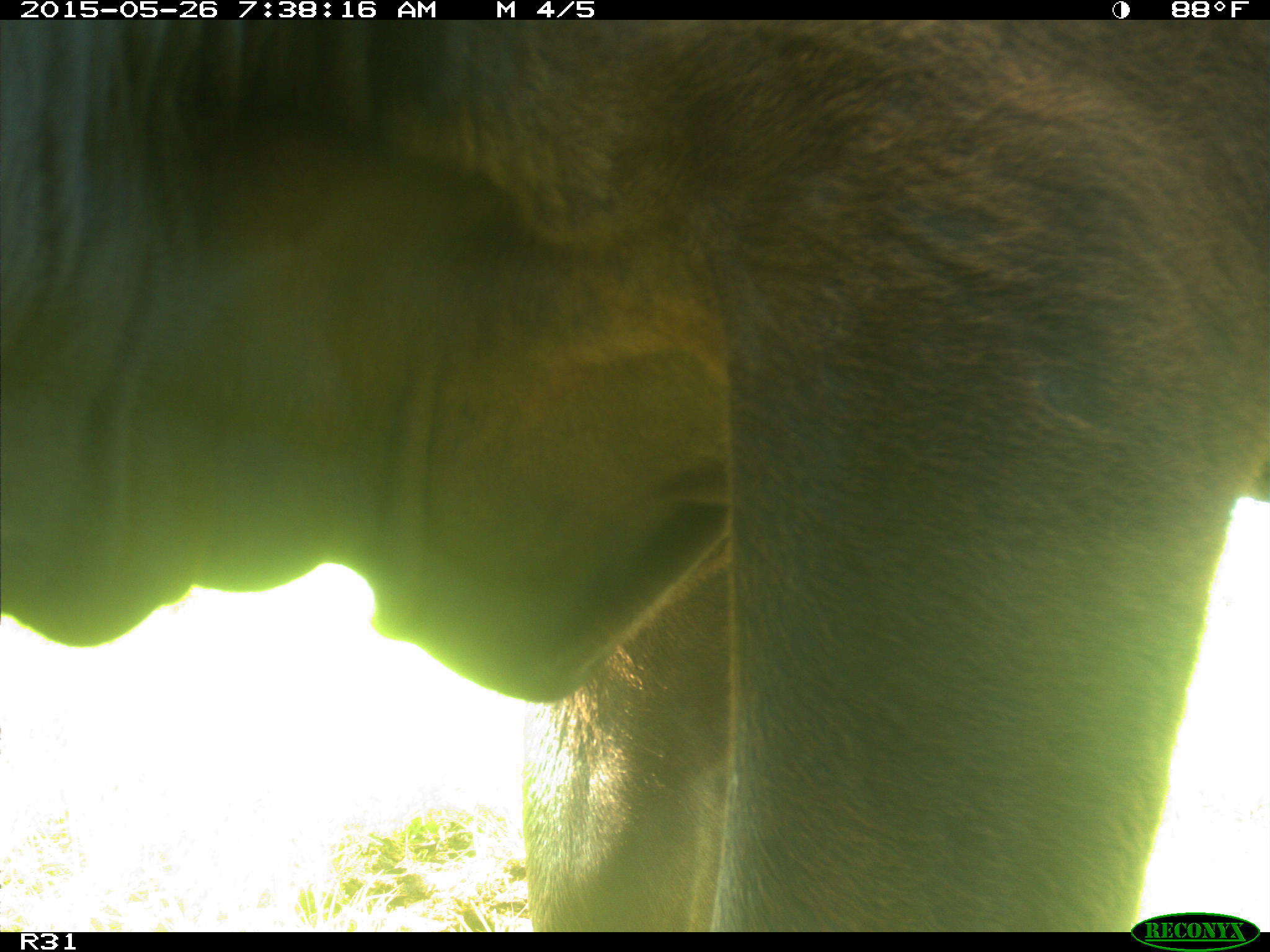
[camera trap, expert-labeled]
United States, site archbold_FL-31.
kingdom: Animalia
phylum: Chordata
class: Mammalia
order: Artiodactyla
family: Bovidae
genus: Bos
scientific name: Bos taurus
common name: domestic cow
Bos taurus (domestic cow).